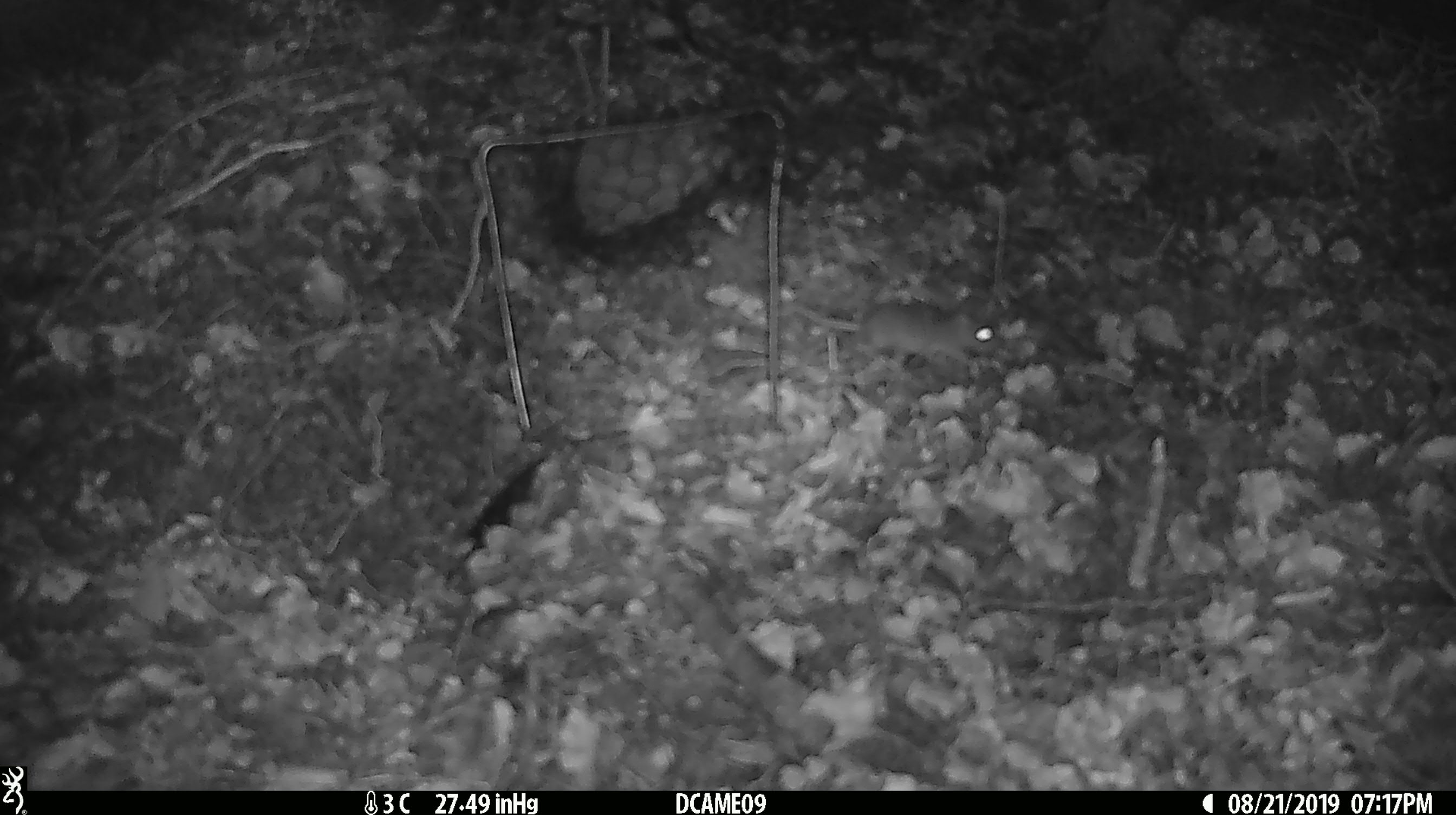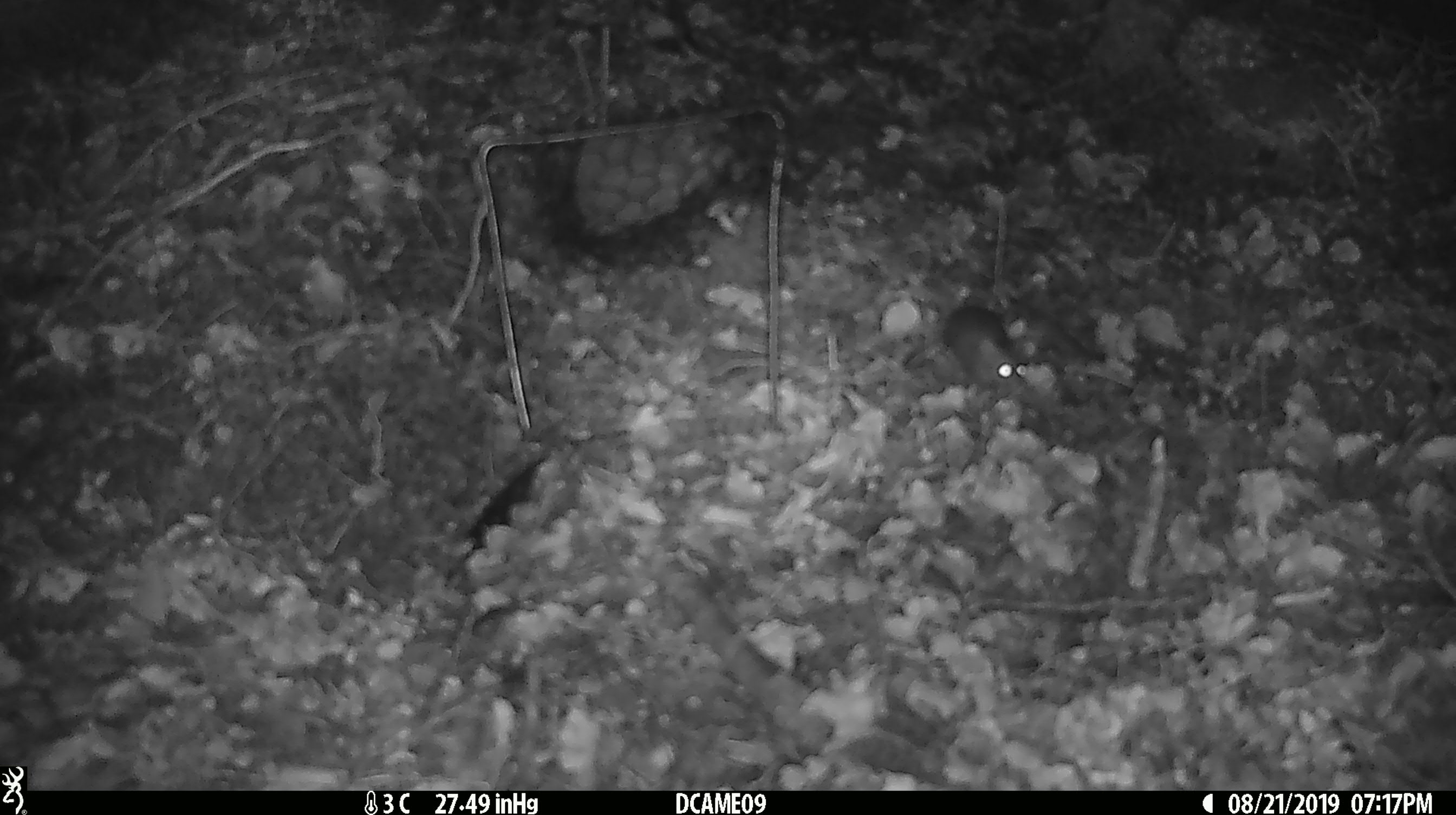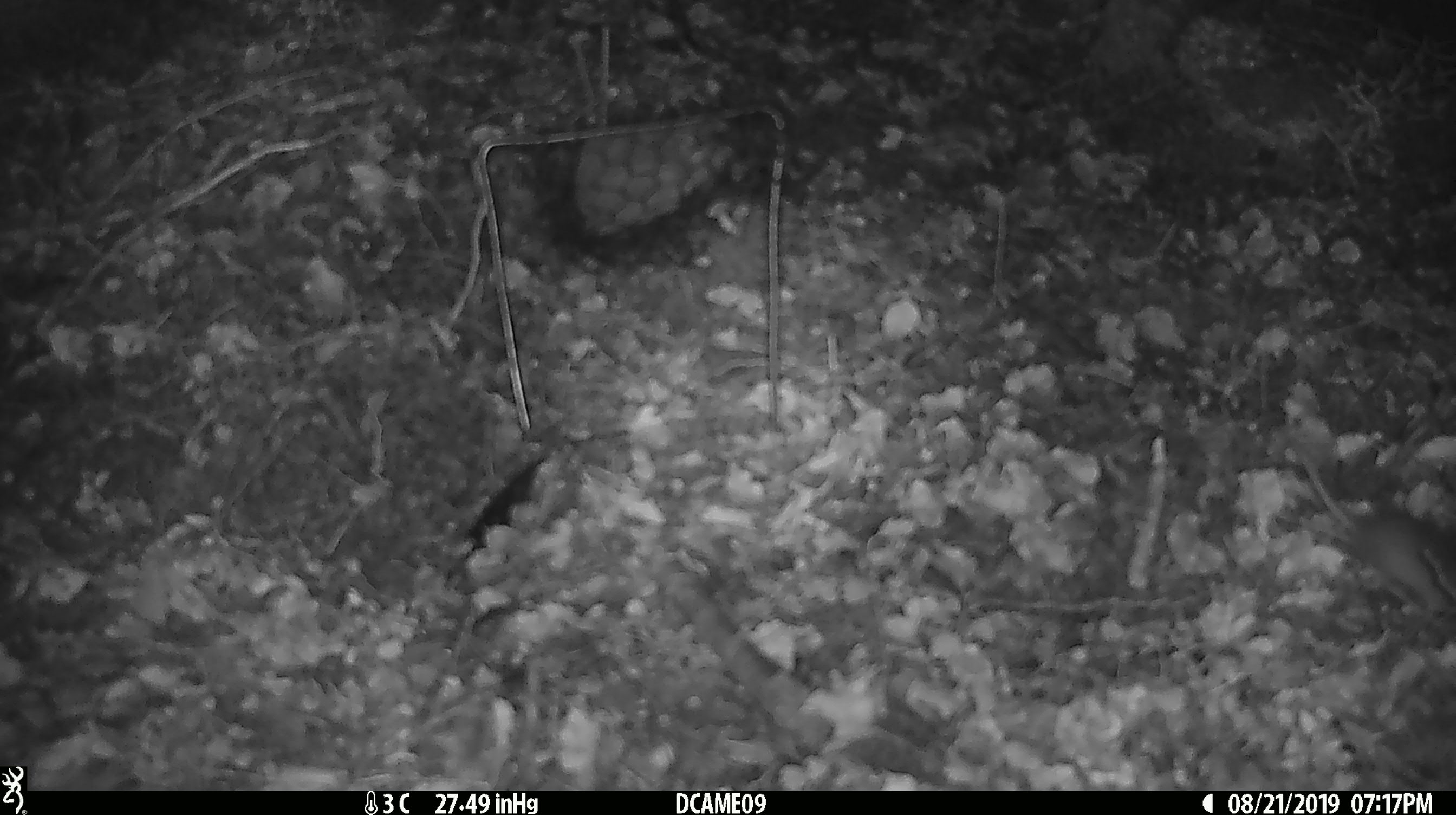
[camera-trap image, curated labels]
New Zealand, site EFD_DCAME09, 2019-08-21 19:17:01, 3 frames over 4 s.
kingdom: Animalia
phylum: Chordata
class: Mammalia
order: Rodentia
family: Muridae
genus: Mus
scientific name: Mus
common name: mouse